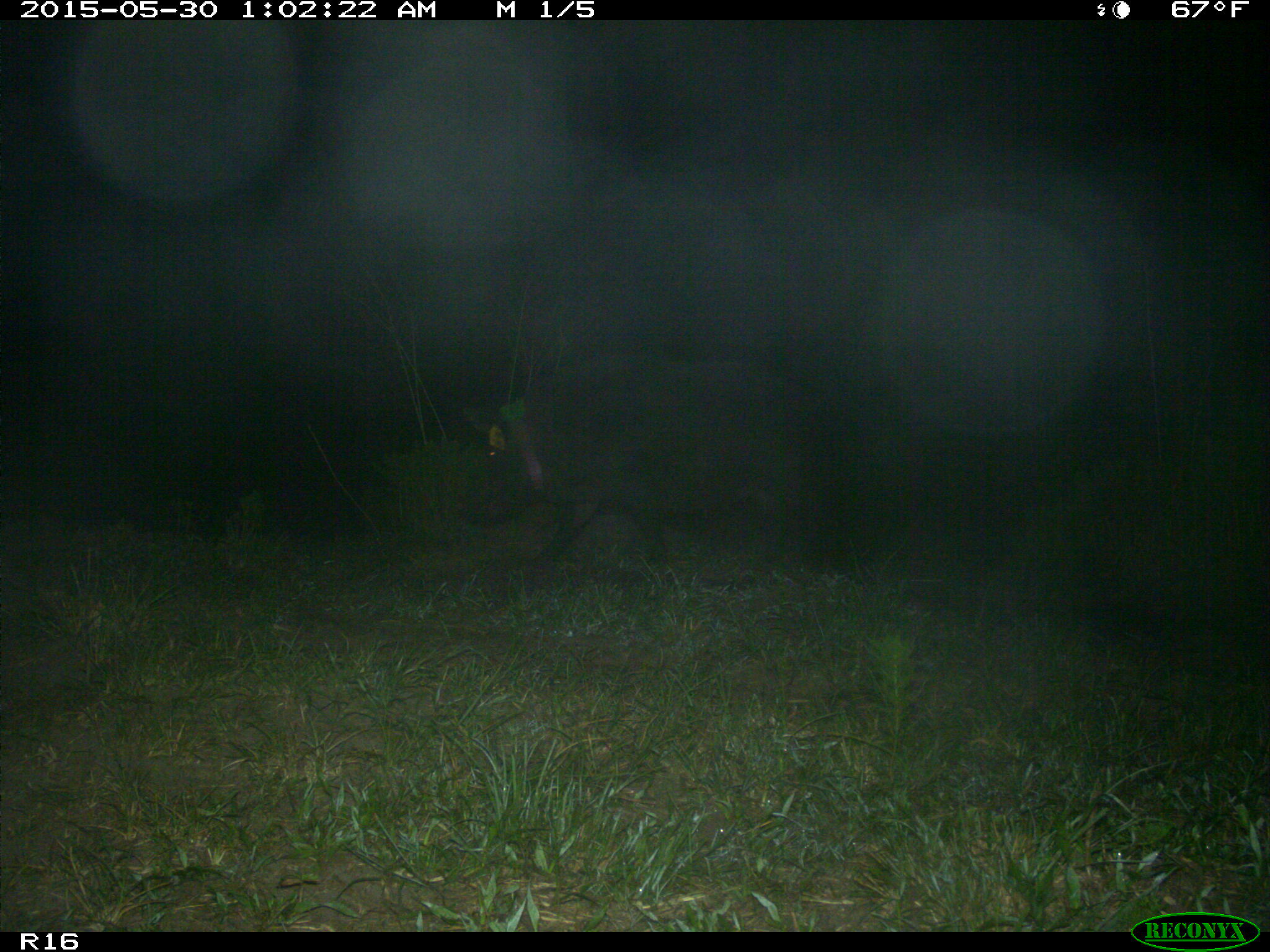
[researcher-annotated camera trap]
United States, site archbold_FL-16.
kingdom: Animalia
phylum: Chordata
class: Mammalia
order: Artiodactyla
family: Suidae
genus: Sus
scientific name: Sus scrofa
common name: wild boar